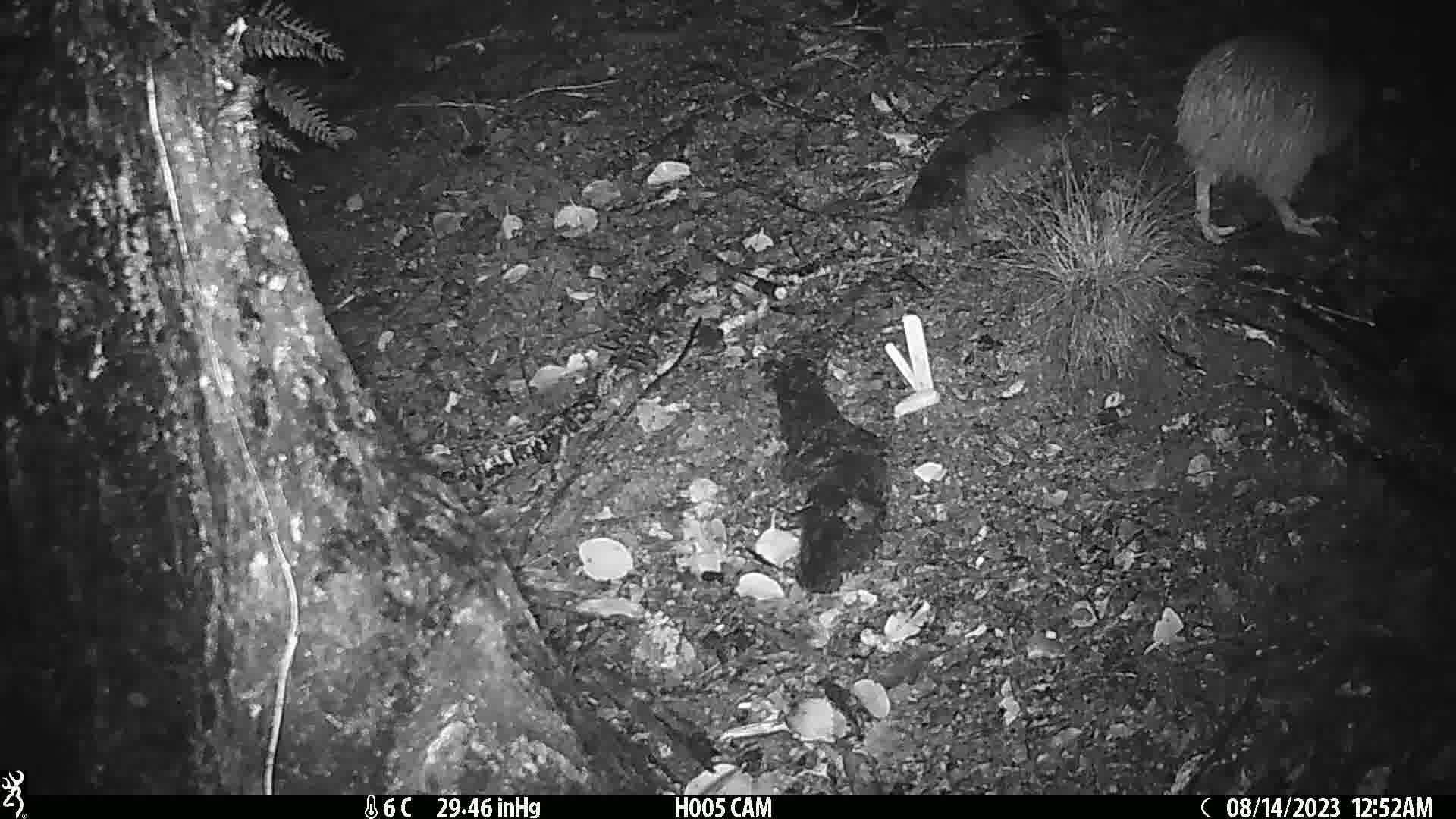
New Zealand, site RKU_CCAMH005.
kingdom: Animalia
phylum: Chordata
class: Aves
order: Apterygiformes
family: Apterygidae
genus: Apteryx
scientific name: Apteryx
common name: kiwi